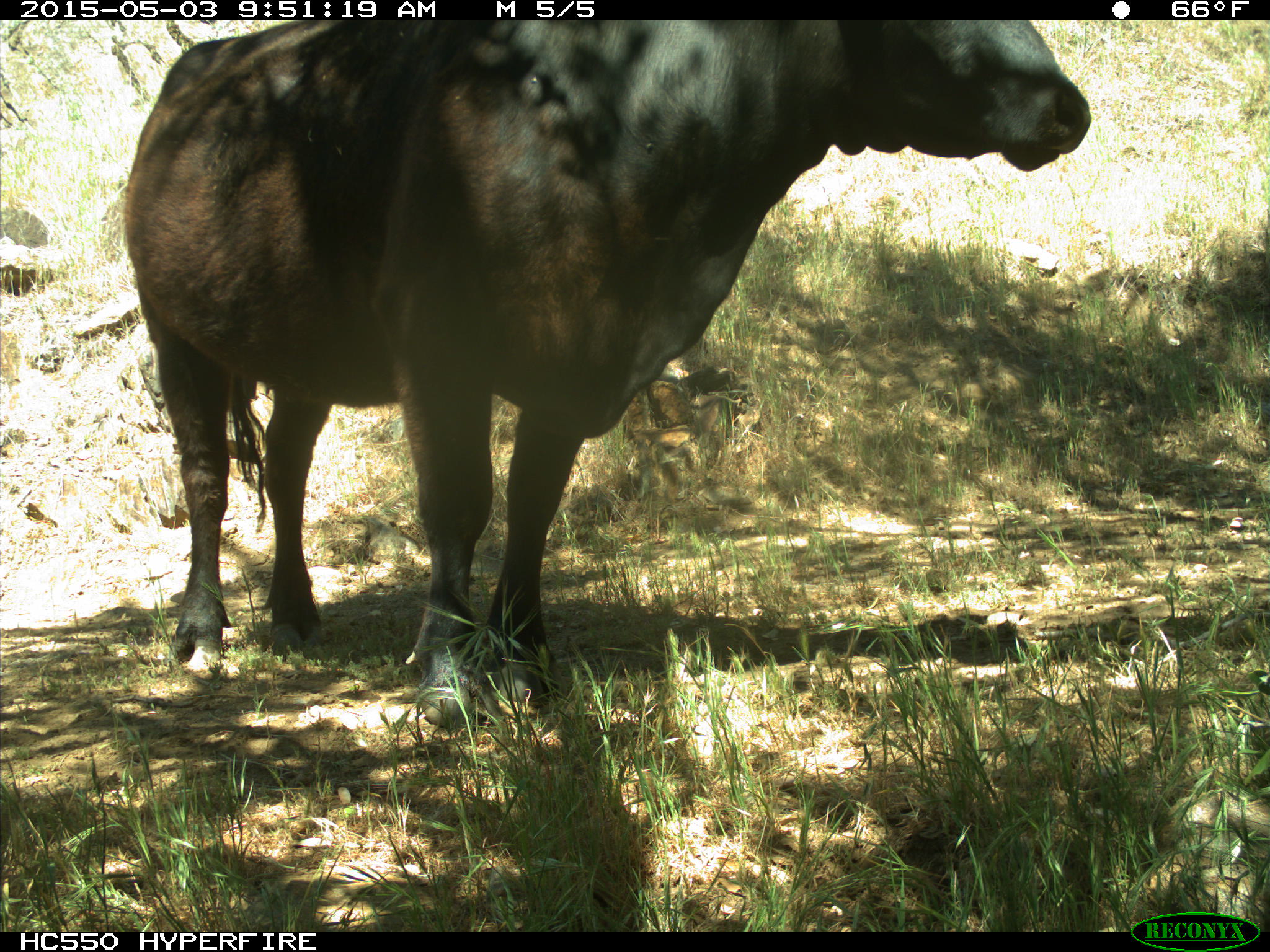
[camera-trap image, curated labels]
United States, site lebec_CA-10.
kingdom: Animalia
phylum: Chordata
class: Mammalia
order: Artiodactyla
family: Bovidae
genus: Bos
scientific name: Bos taurus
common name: domestic cow